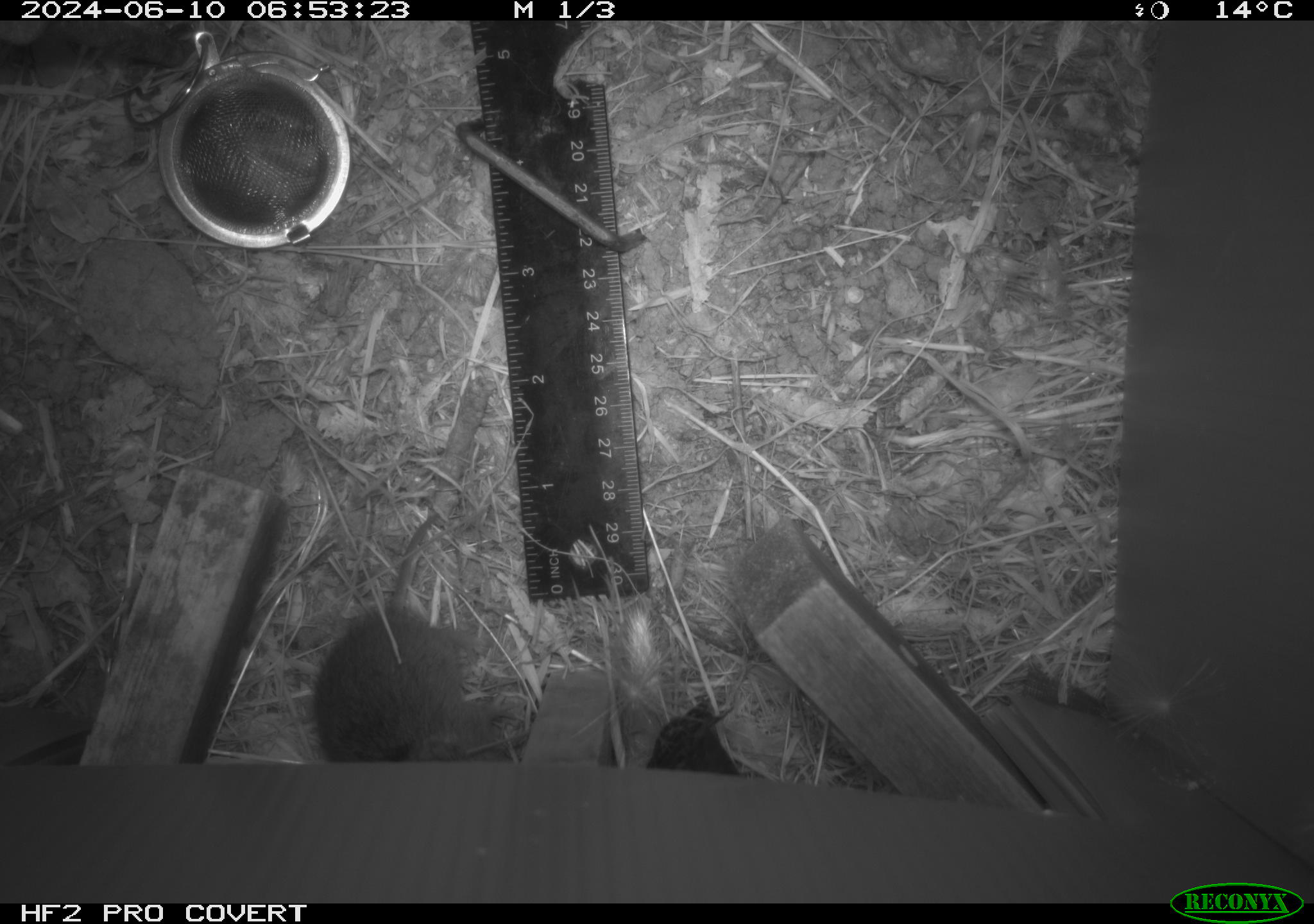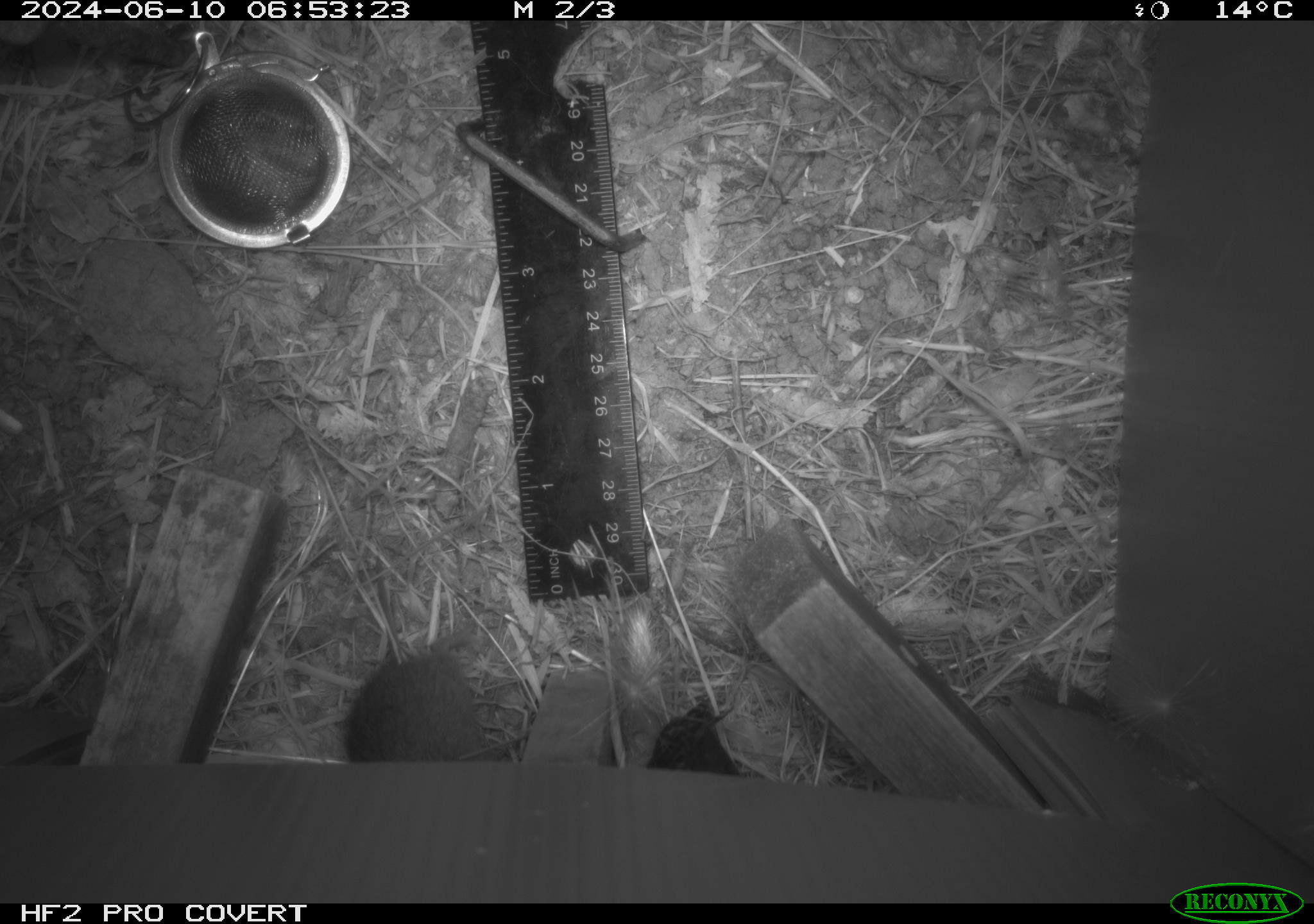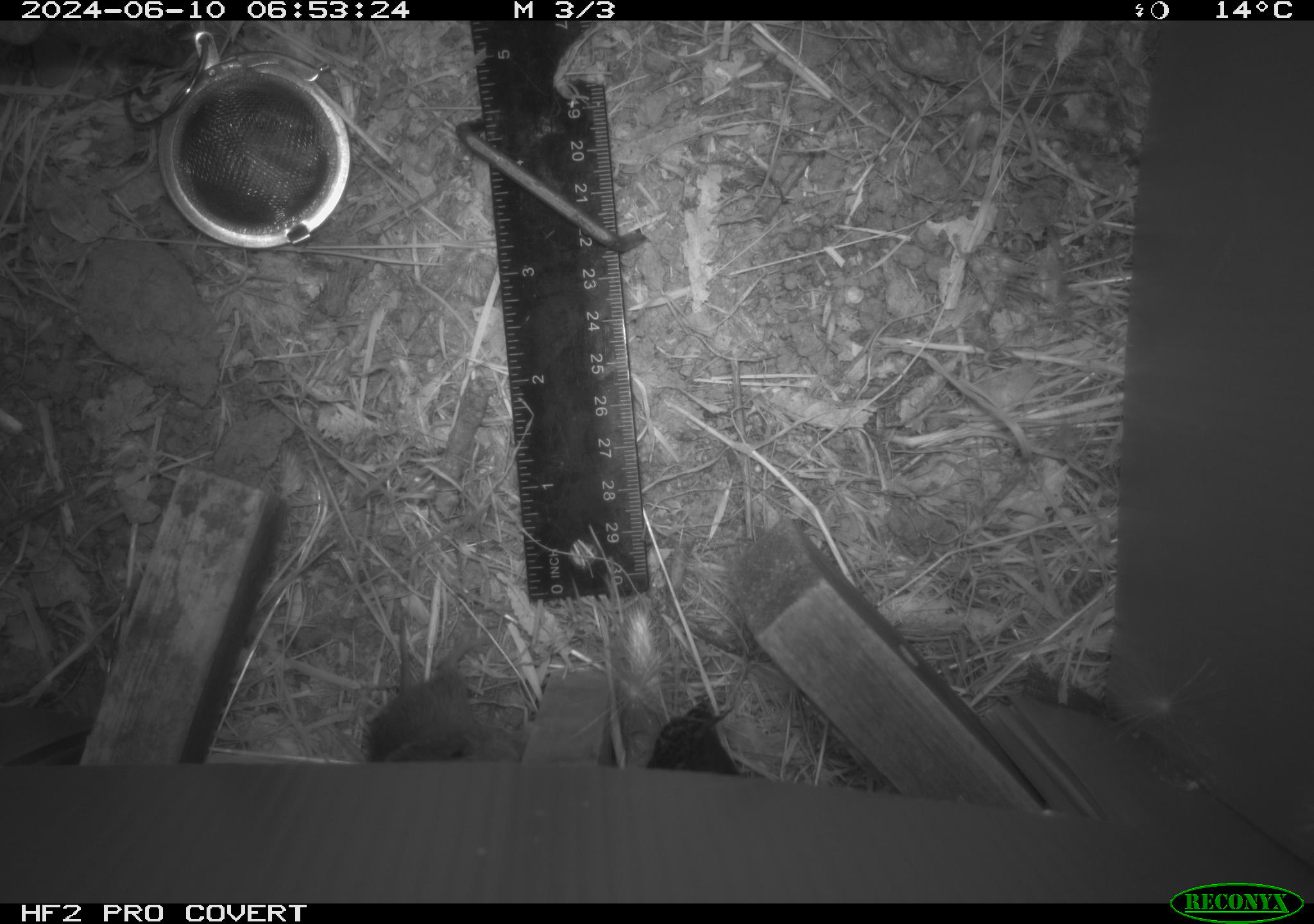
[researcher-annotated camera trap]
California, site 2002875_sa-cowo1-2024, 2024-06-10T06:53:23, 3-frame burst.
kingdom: Animalia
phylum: Chordata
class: Mammalia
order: Rodentia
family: Cricetidae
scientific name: Arvicolinae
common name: voles, lemmings, and muskrats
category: arvicolinae subfamily